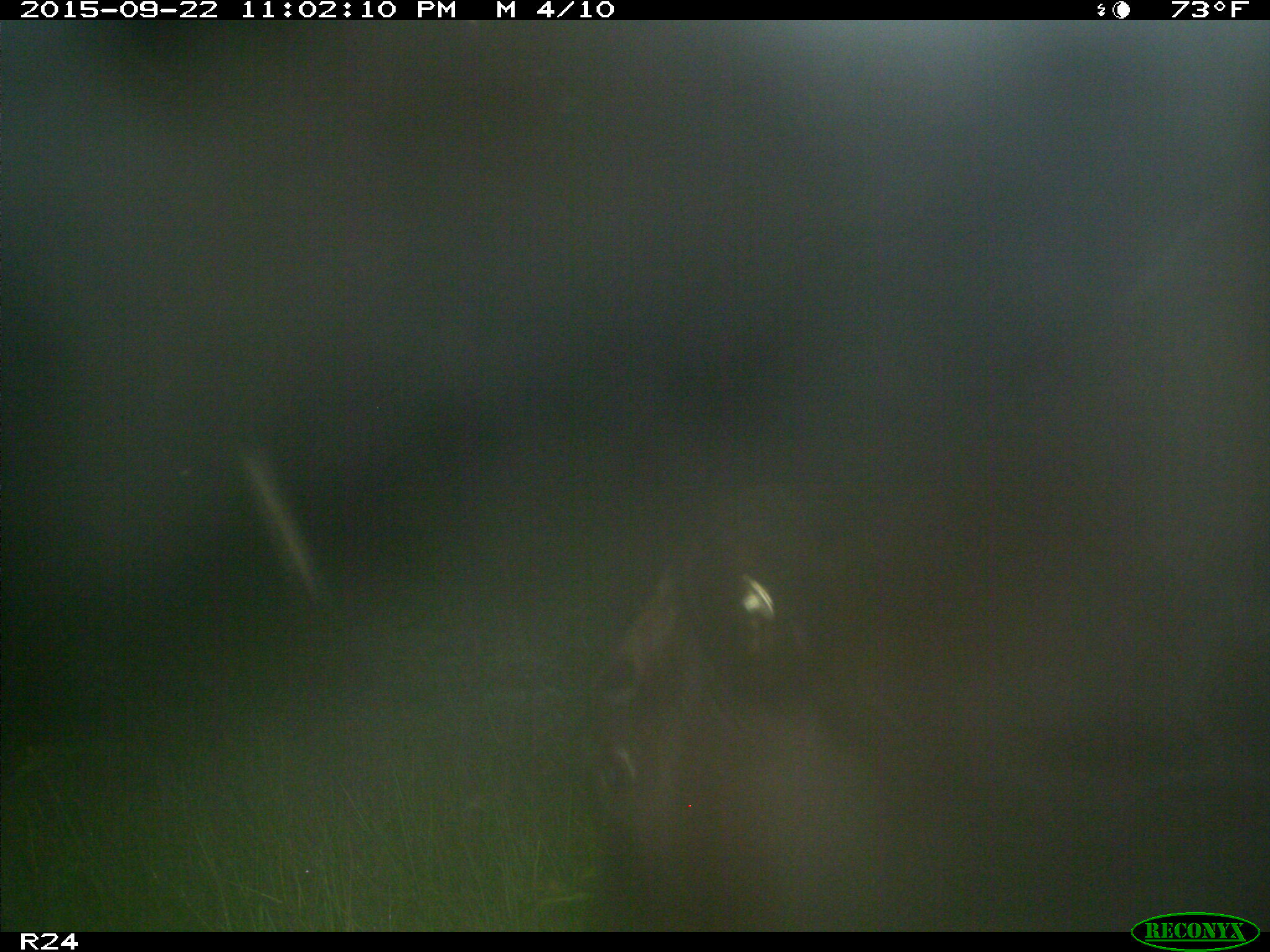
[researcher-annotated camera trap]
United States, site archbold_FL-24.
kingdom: Animalia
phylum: Chordata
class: Mammalia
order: Artiodactyla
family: Bovidae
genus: Bos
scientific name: Bos taurus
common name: domestic cow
Bos taurus (domestic cow).